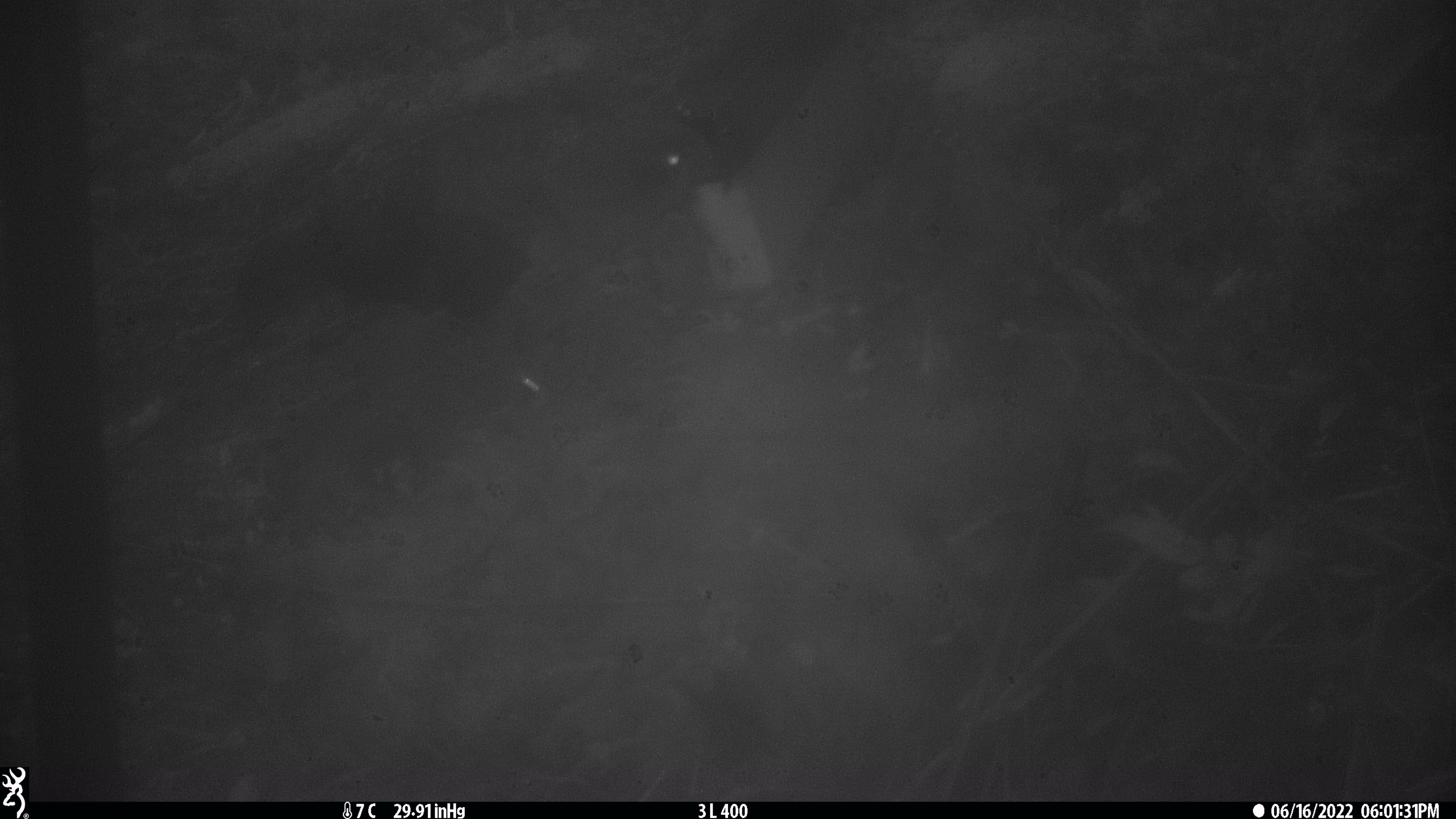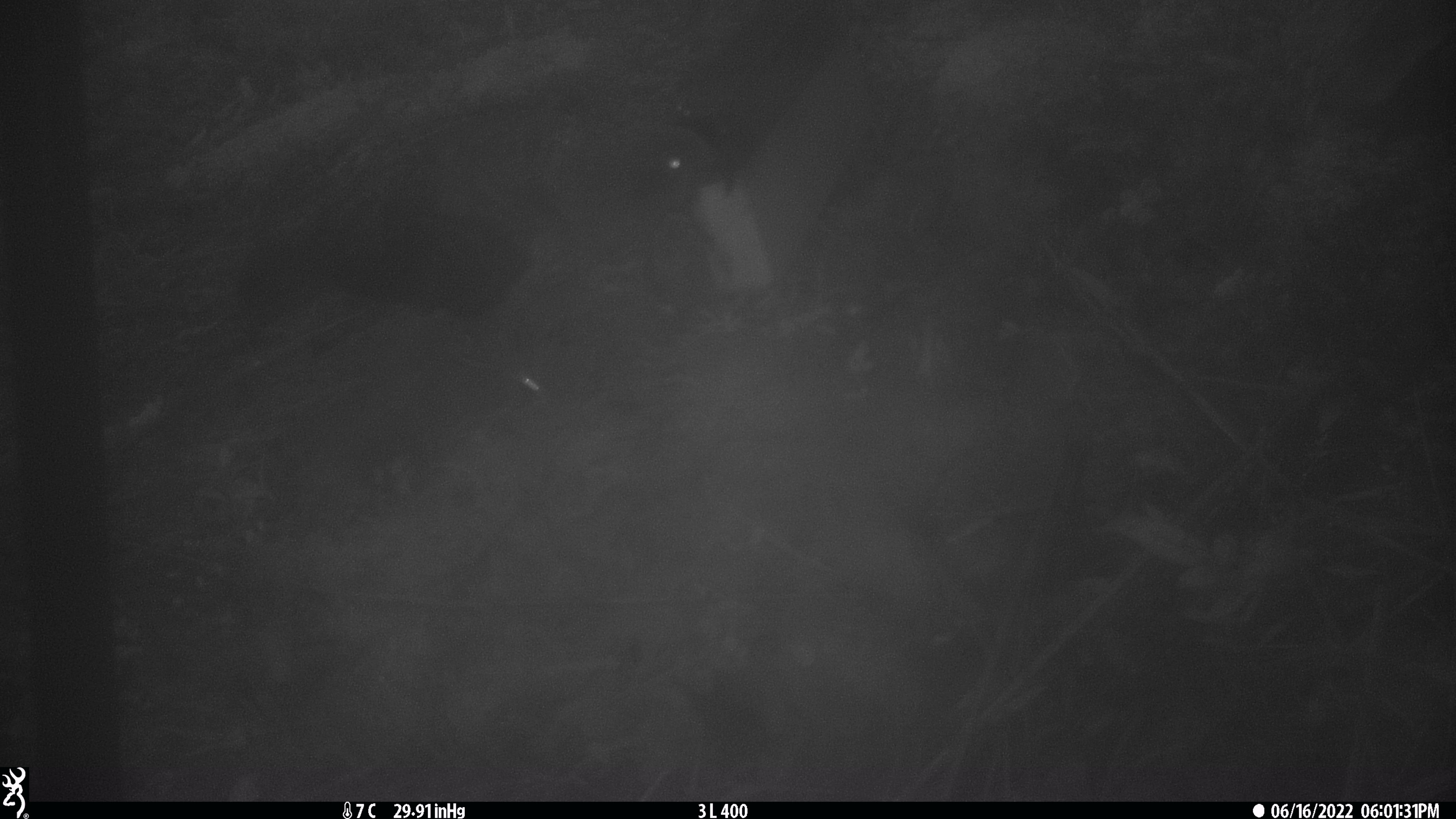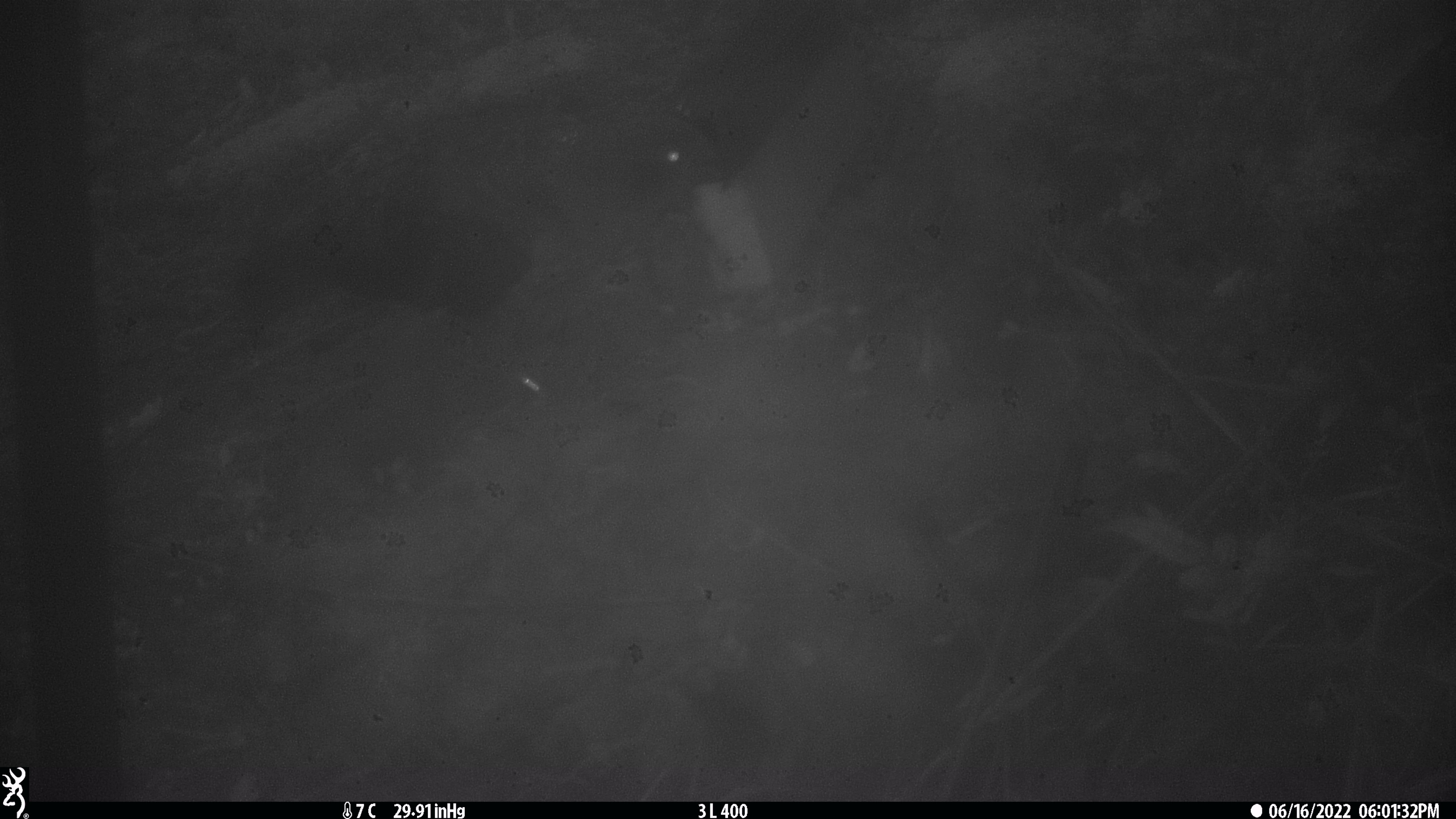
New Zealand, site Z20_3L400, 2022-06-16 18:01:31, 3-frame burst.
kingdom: Animalia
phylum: Chordata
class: Aves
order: Psittaciformes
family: Strigopidae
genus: Nestor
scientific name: Nestor notabilis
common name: kea